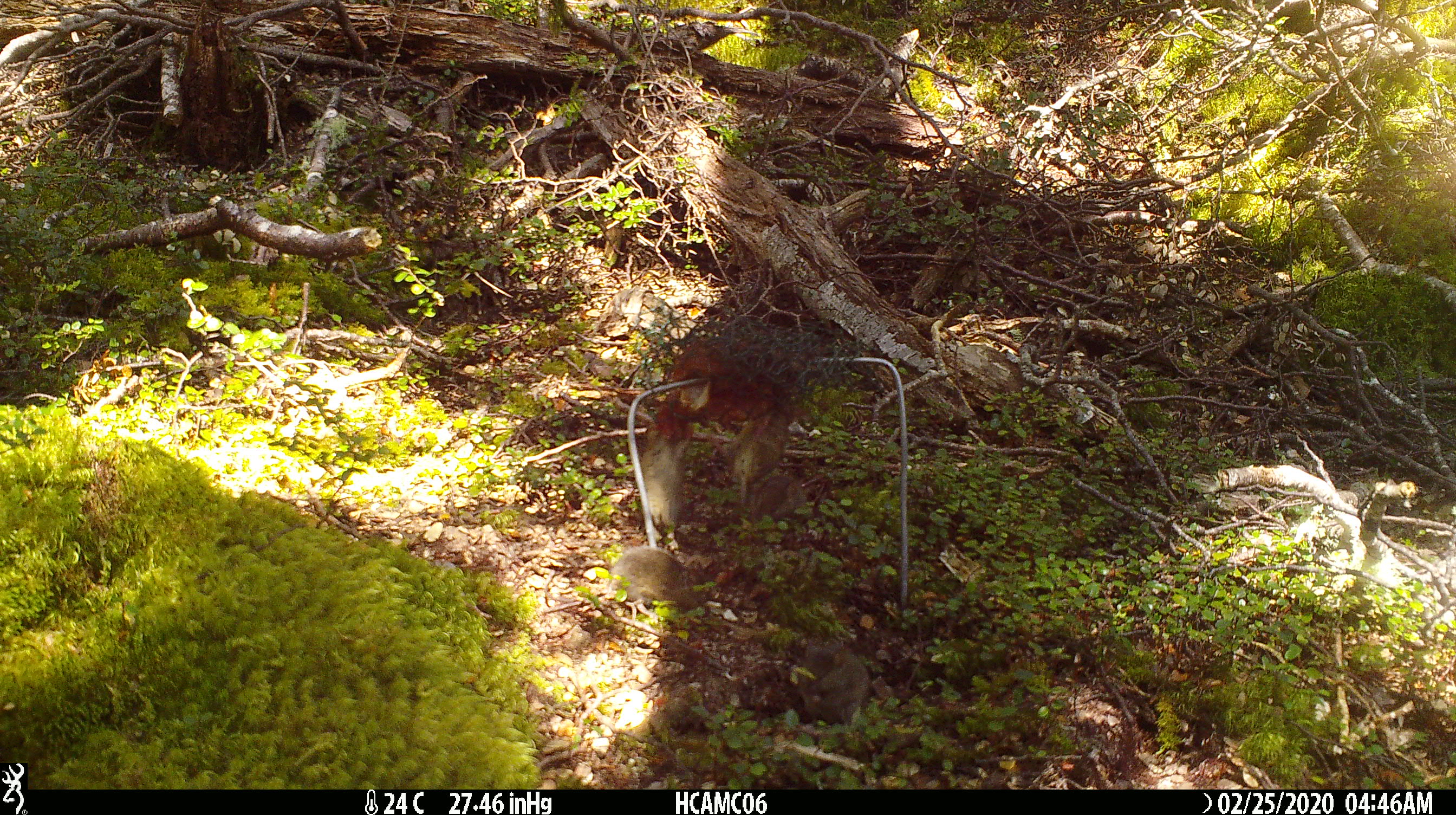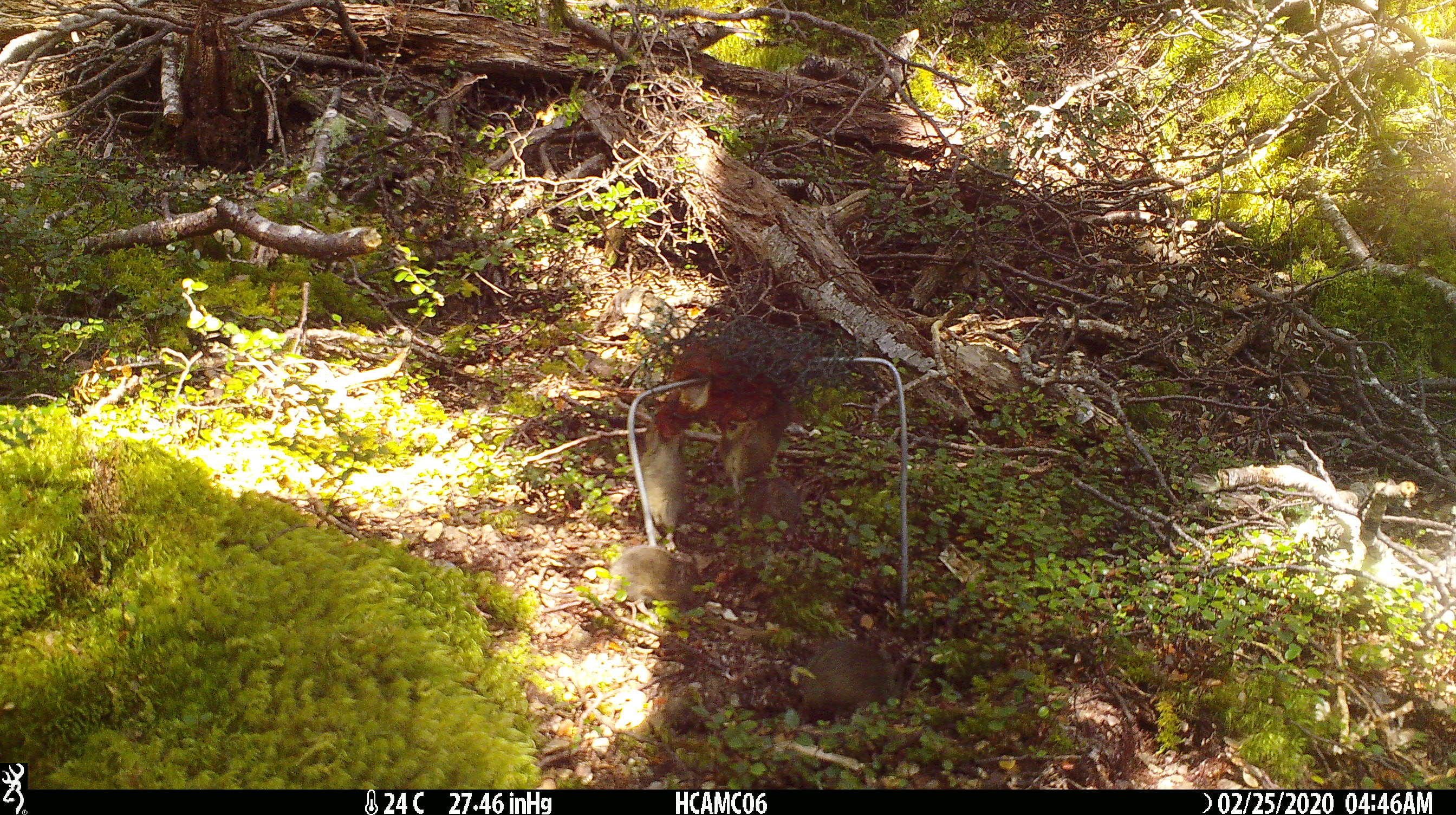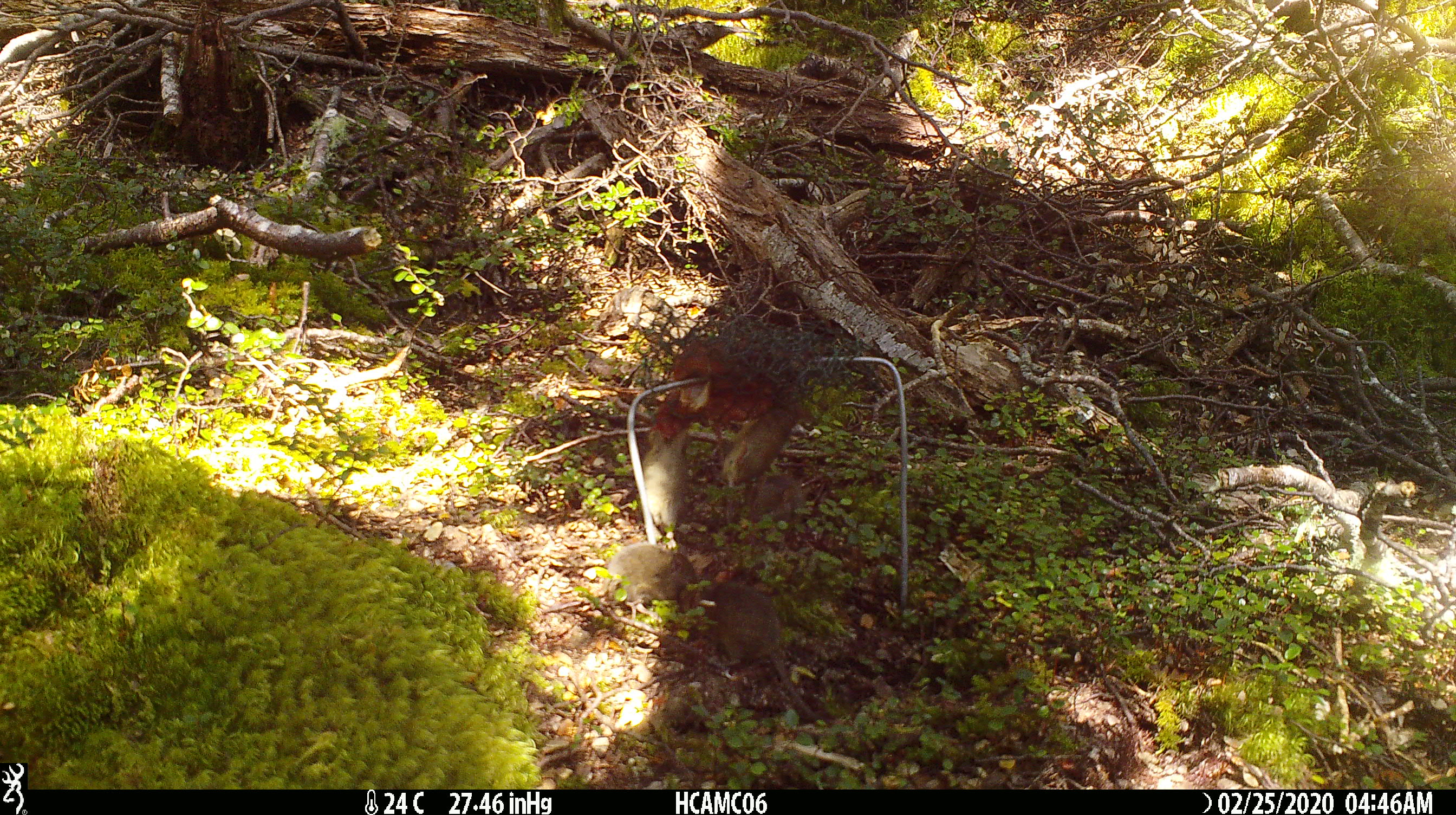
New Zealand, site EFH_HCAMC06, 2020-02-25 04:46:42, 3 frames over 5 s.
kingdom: Animalia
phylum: Chordata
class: Mammalia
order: Rodentia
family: Muridae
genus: Mus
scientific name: Mus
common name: mouse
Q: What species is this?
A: Mouse (Mus).